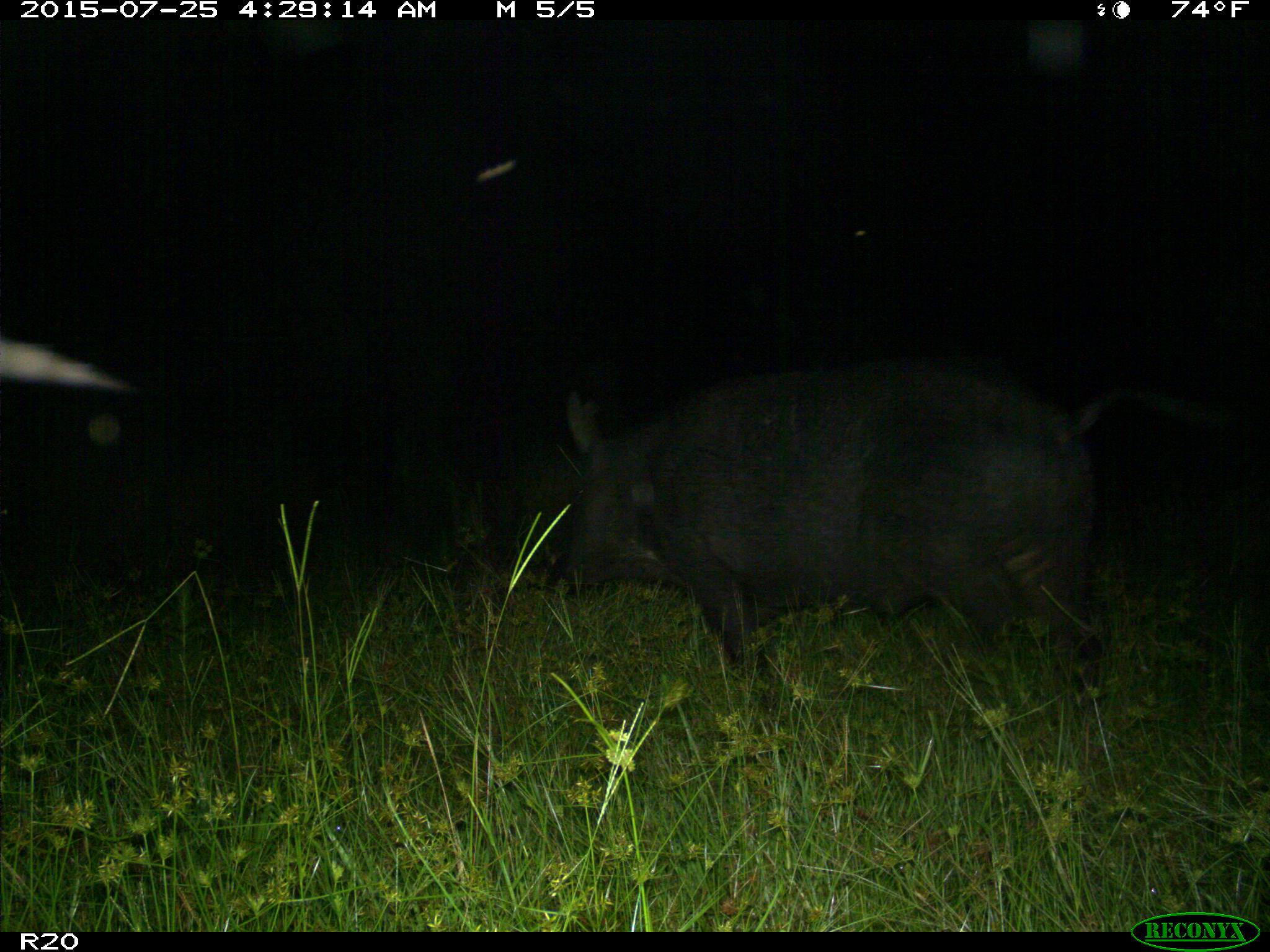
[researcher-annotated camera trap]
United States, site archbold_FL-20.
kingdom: Animalia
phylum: Chordata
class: Mammalia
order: Artiodactyla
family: Suidae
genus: Sus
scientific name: Sus scrofa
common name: wild boar